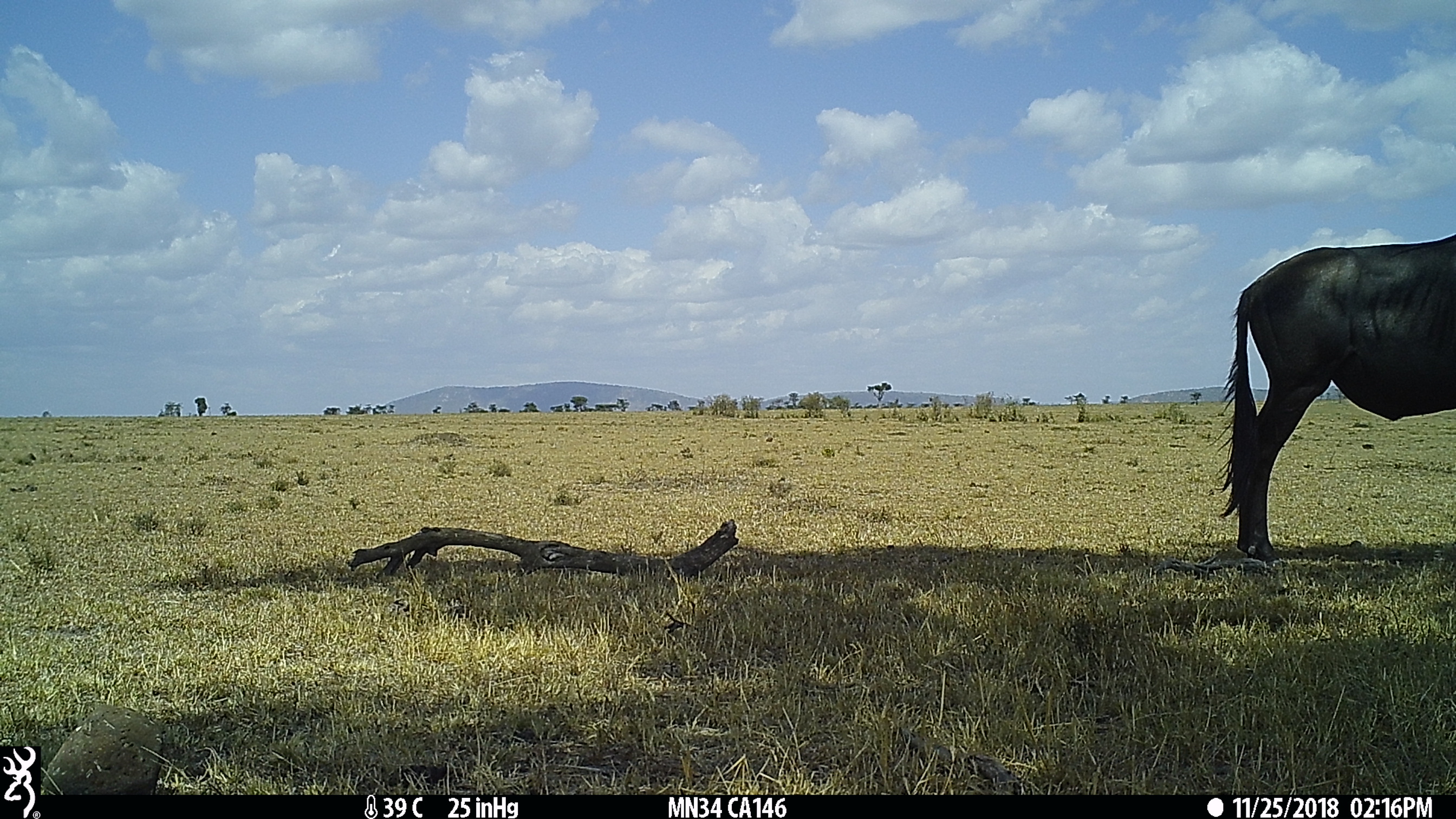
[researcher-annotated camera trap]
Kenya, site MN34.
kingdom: Animalia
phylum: Chordata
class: Mammalia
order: Artiodactyla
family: Bovidae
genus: Connochaetes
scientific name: Connochaetes taurinus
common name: blue wildebeest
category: wildebeest